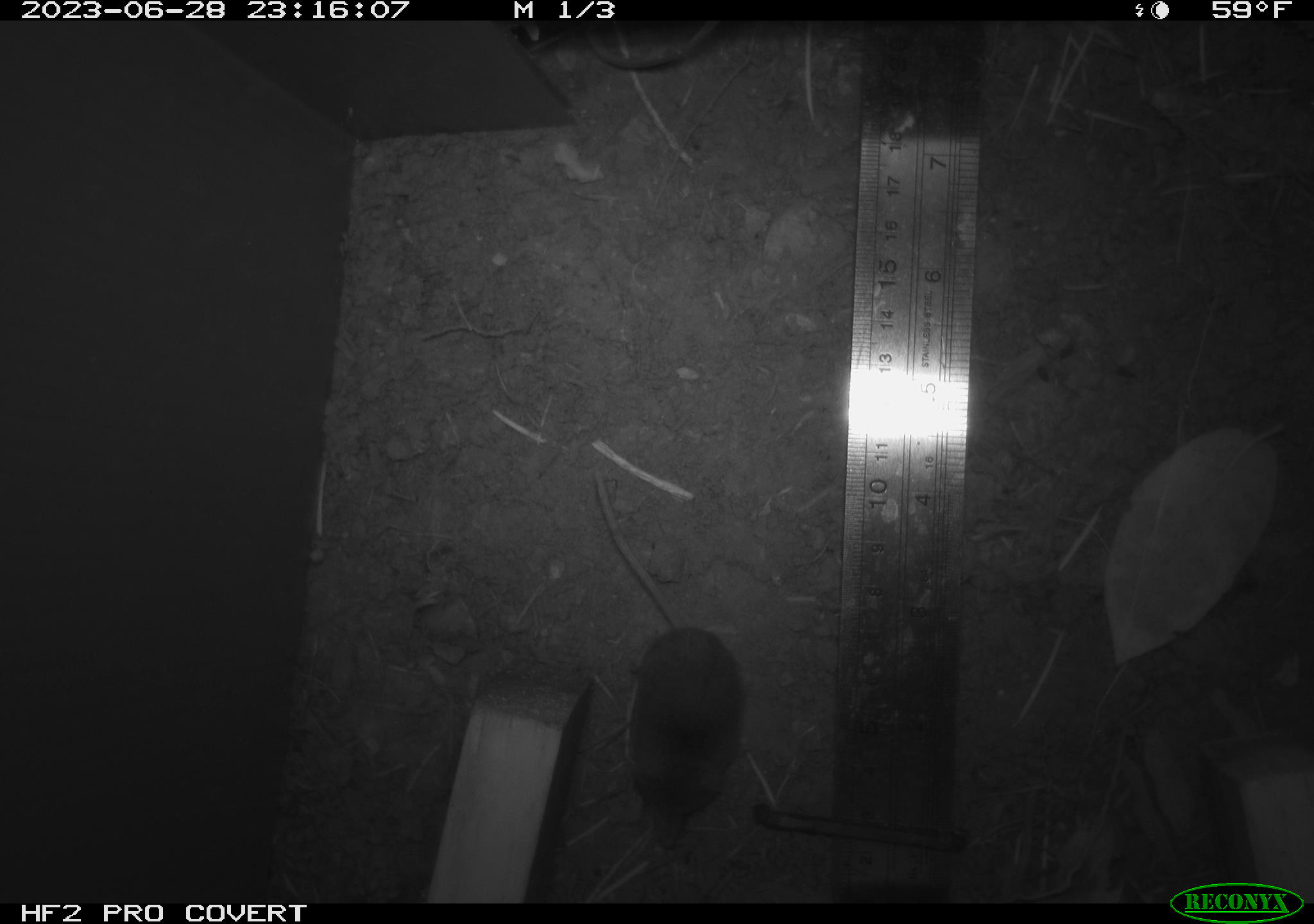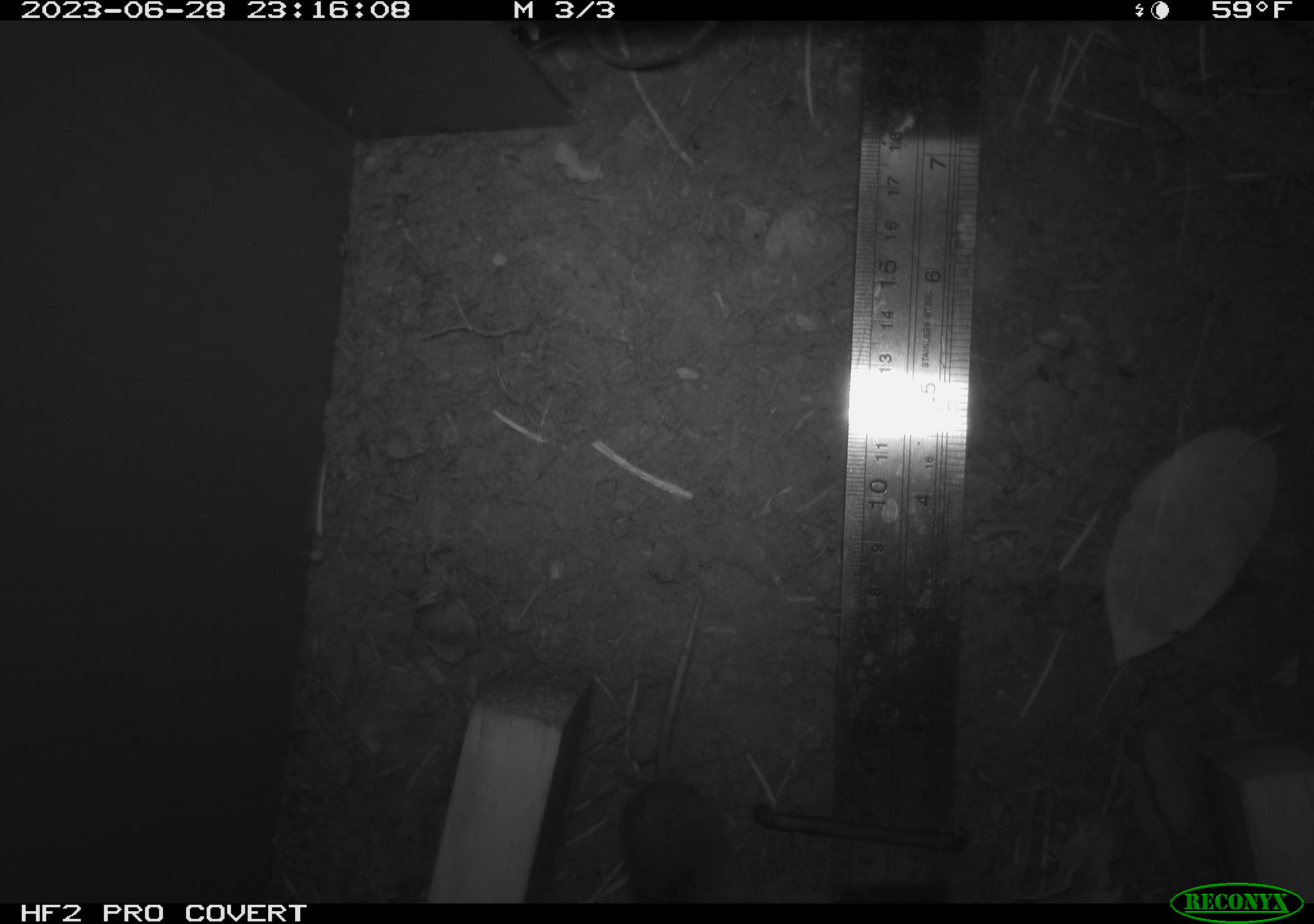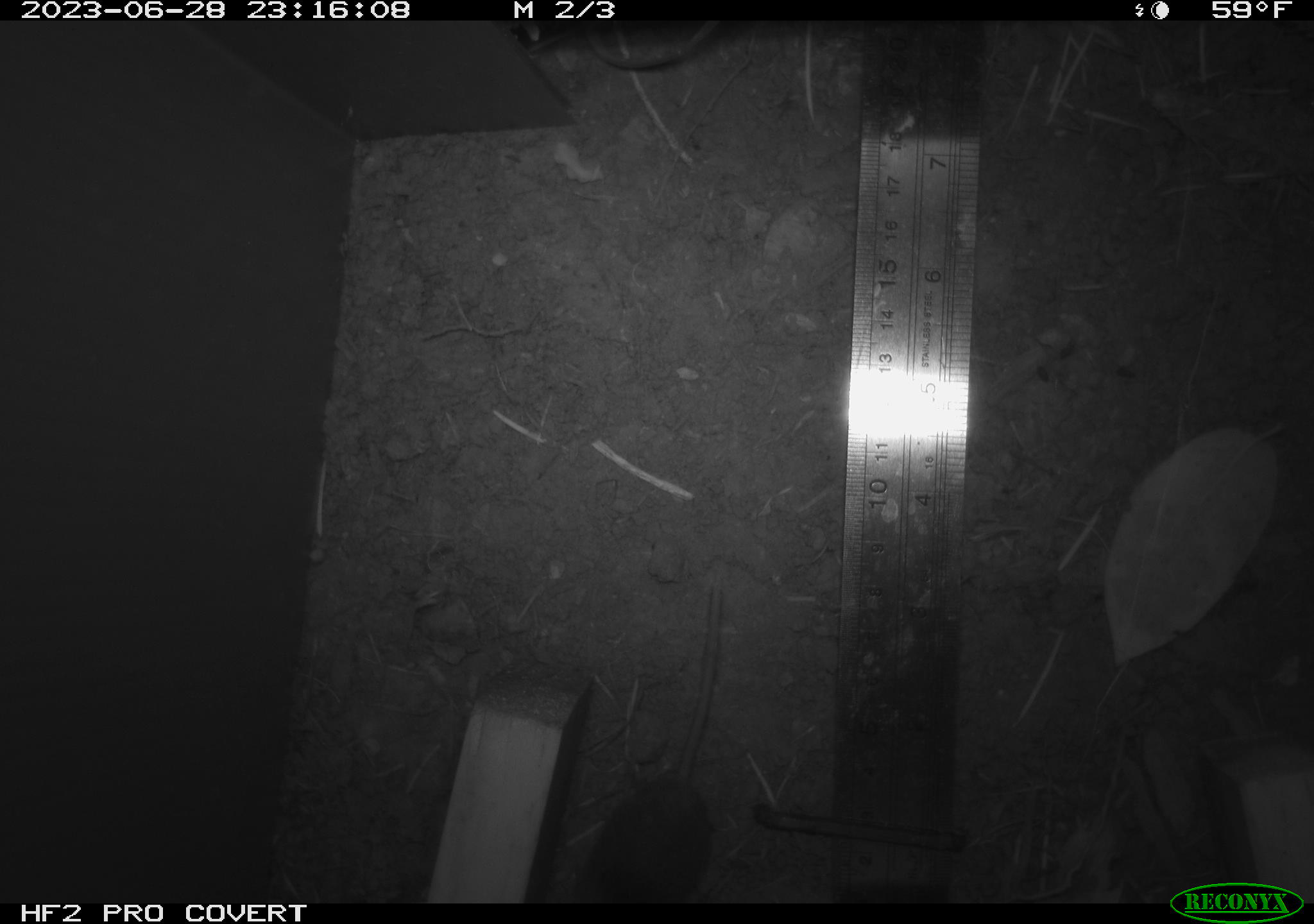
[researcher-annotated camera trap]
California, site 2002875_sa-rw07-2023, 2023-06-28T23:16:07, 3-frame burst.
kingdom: Animalia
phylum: Chordata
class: Mammalia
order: Eulipotyphla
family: Soricidae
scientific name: Soricidae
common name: shrews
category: soricidae family